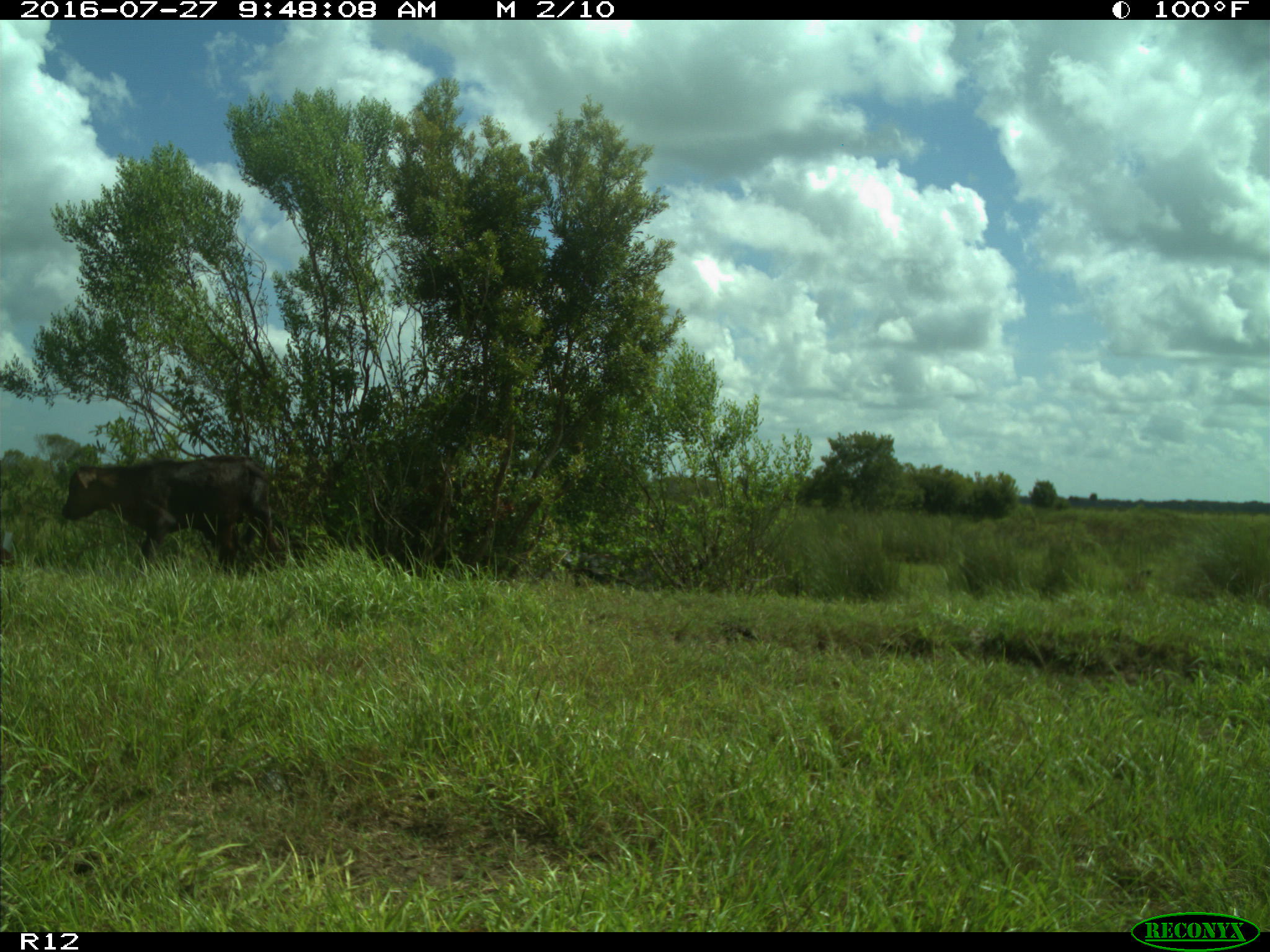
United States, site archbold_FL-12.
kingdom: Animalia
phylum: Chordata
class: Mammalia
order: Artiodactyla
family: Bovidae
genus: Bos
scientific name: Bos taurus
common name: domestic cow